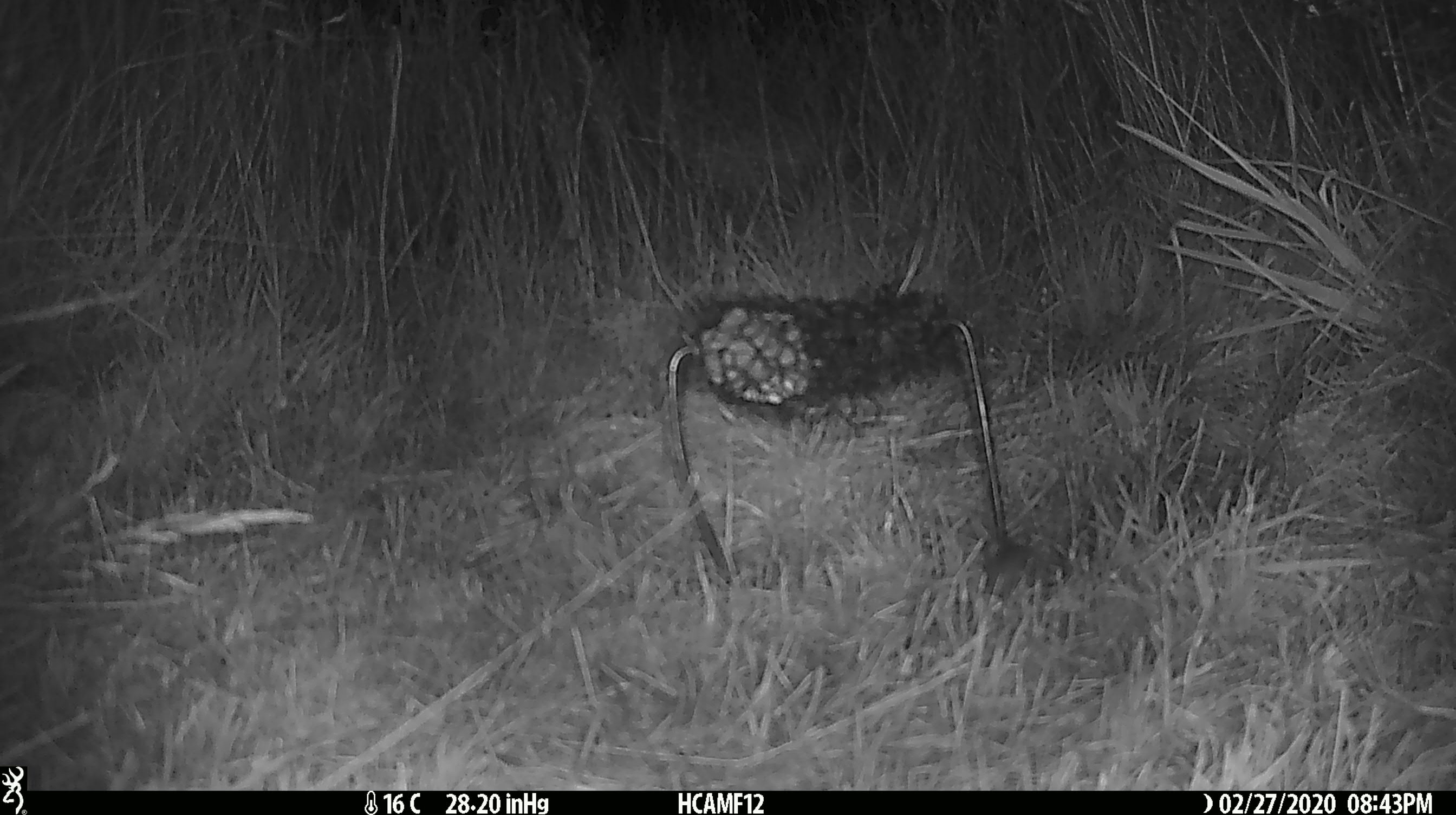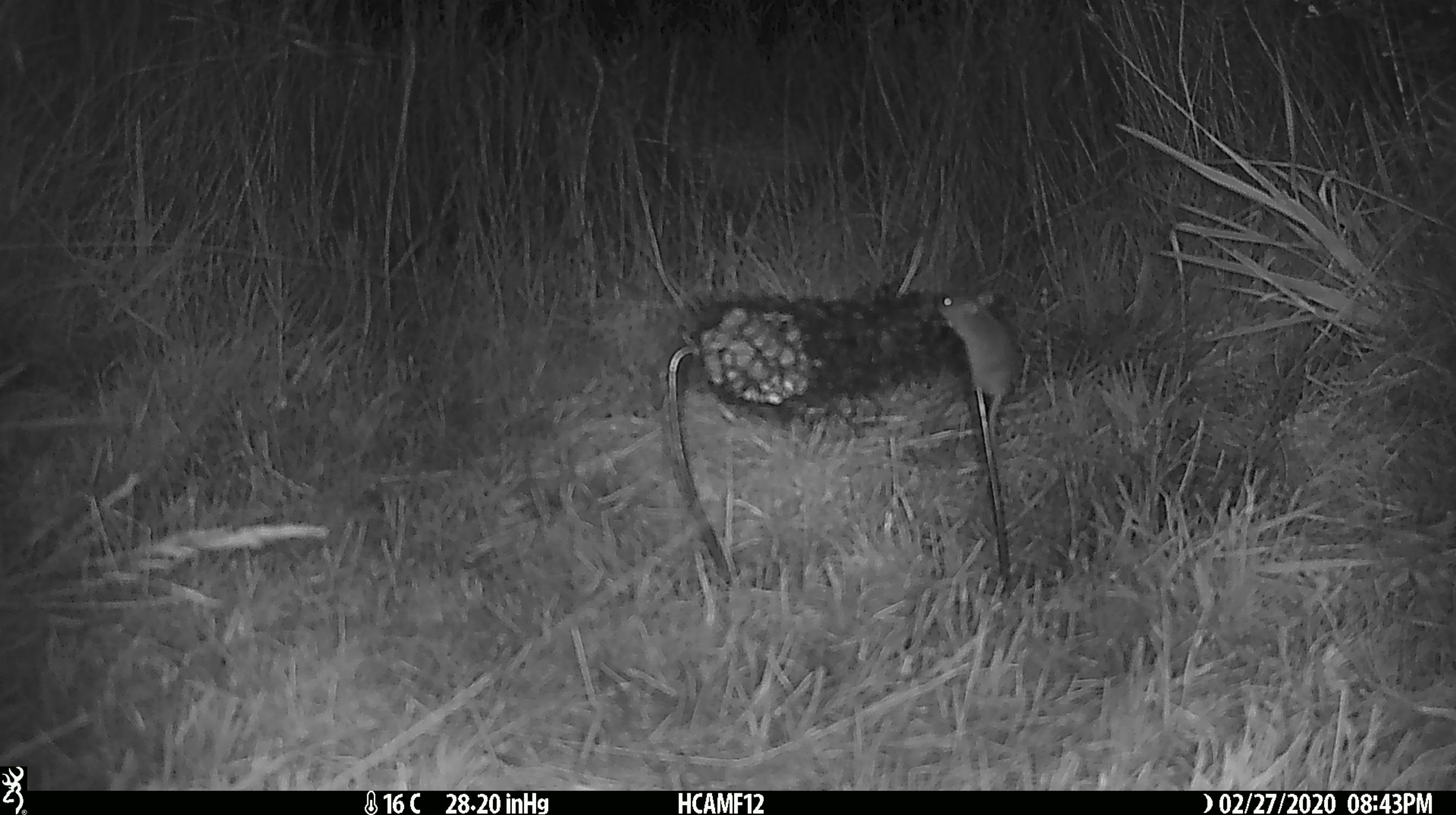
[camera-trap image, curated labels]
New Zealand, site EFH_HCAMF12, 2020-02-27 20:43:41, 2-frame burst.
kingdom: Animalia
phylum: Chordata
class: Mammalia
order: Rodentia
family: Muridae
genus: Mus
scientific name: Mus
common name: mouse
Mouse (Mus).